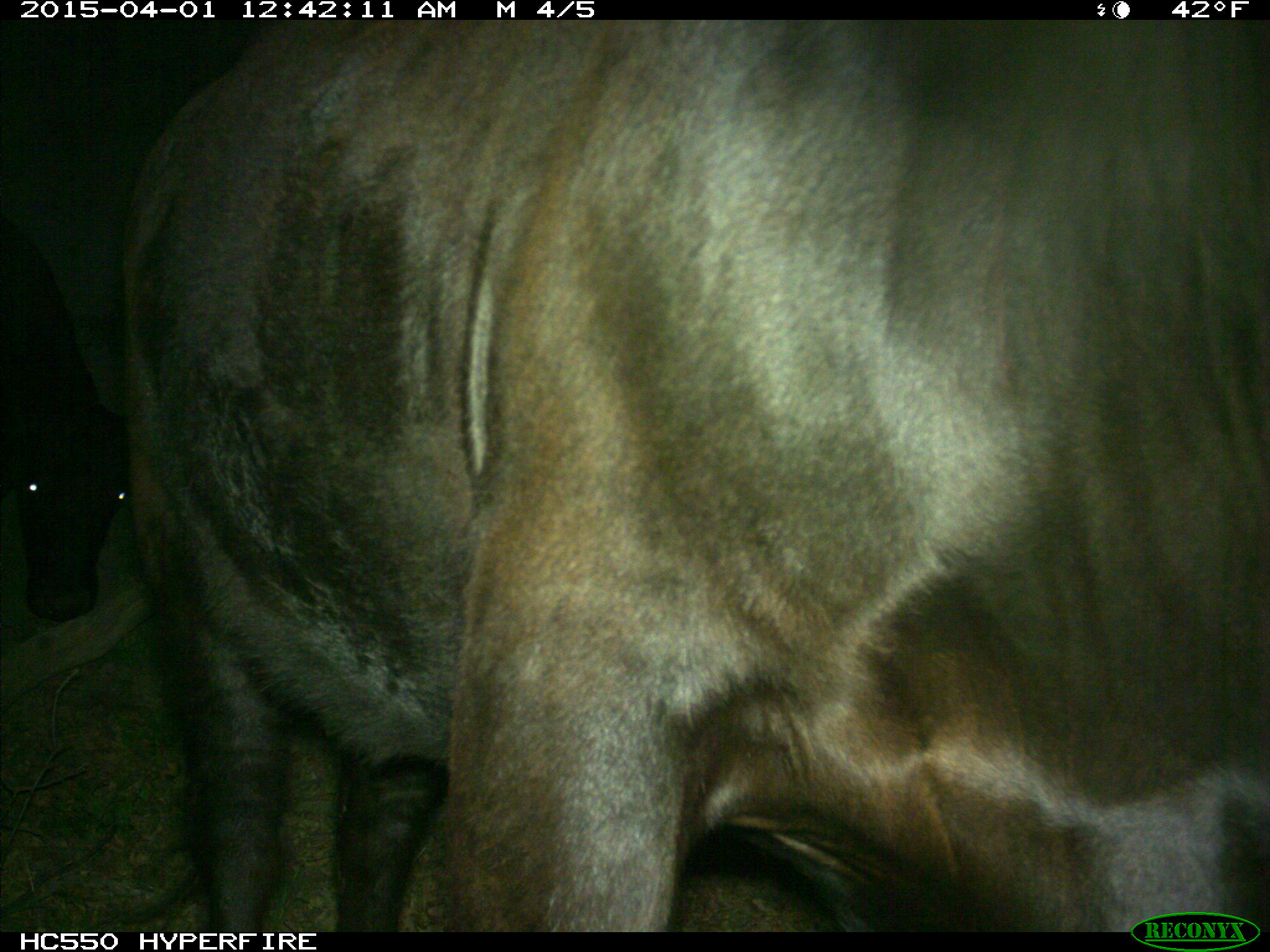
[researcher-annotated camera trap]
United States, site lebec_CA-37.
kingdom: Animalia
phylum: Chordata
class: Mammalia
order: Artiodactyla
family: Bovidae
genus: Bos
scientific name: Bos taurus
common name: domestic cow